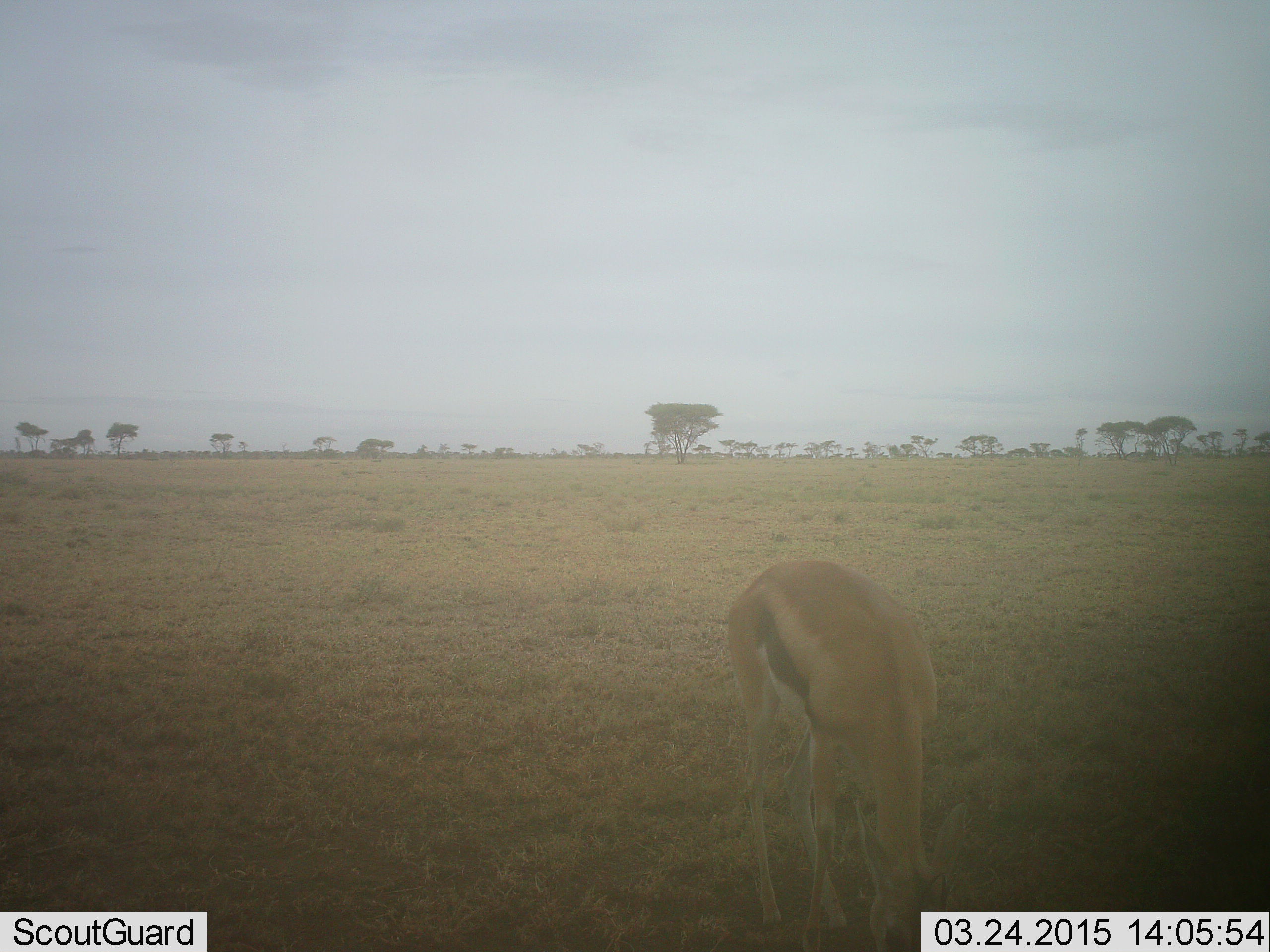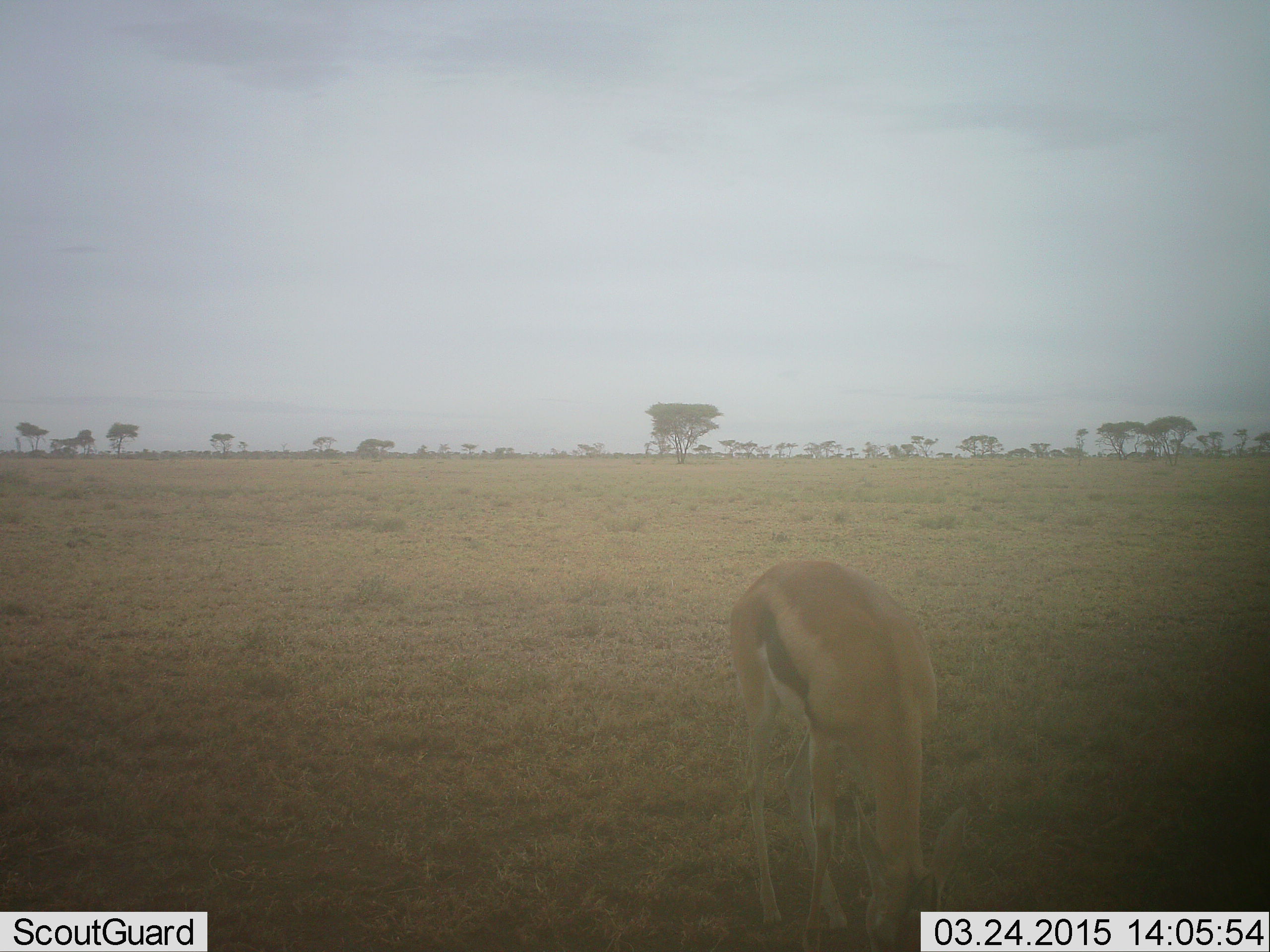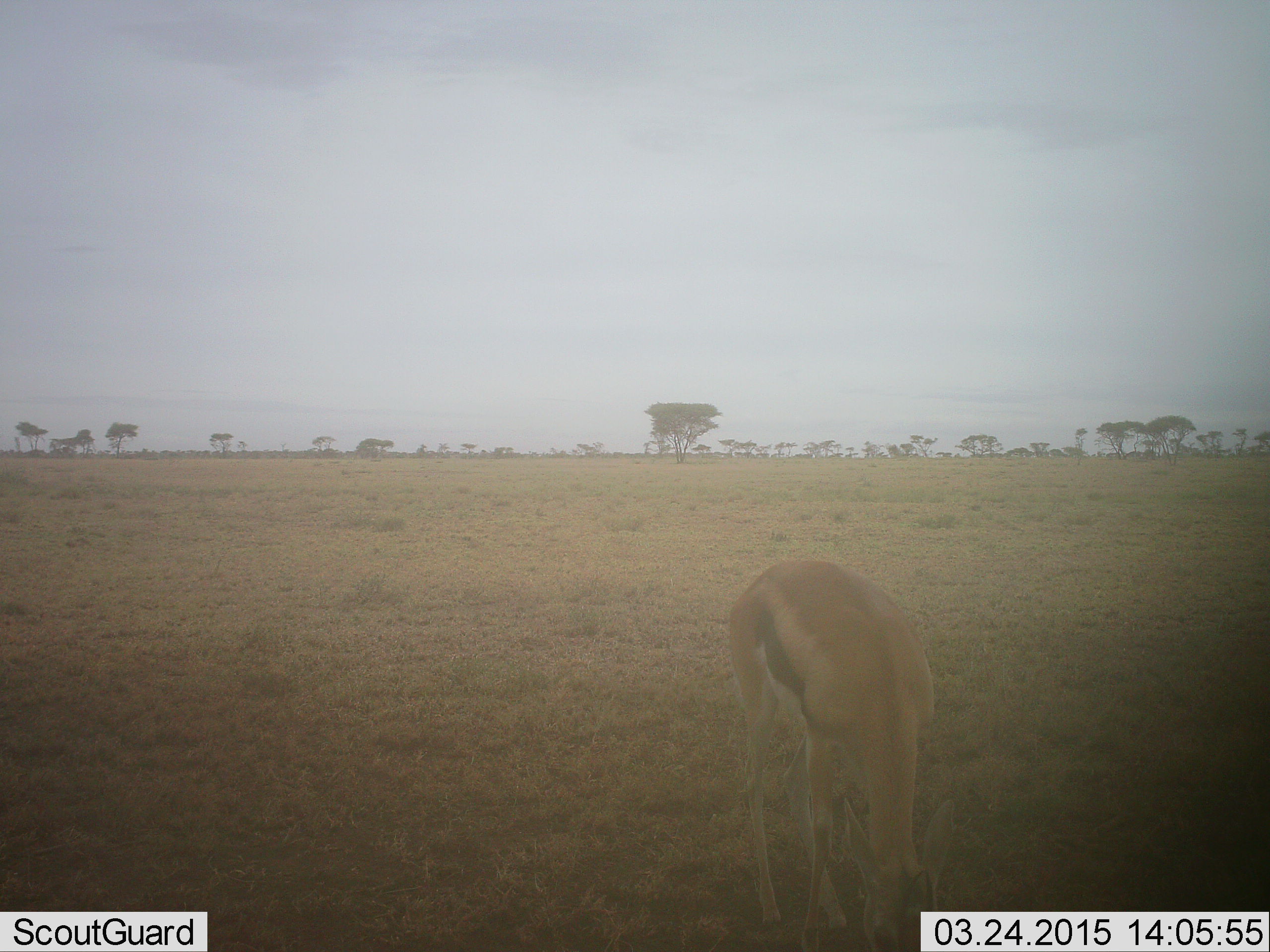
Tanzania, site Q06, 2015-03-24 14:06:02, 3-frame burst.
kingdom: Animalia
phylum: Chordata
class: Mammalia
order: Artiodactyla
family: Bovidae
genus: Eudorcas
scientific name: Eudorcas thomsonii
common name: thomson's gazelle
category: gazellethomsons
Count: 1.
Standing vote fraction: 10%.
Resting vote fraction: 0%.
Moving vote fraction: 0%.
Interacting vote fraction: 0%.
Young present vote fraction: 0%.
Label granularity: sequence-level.